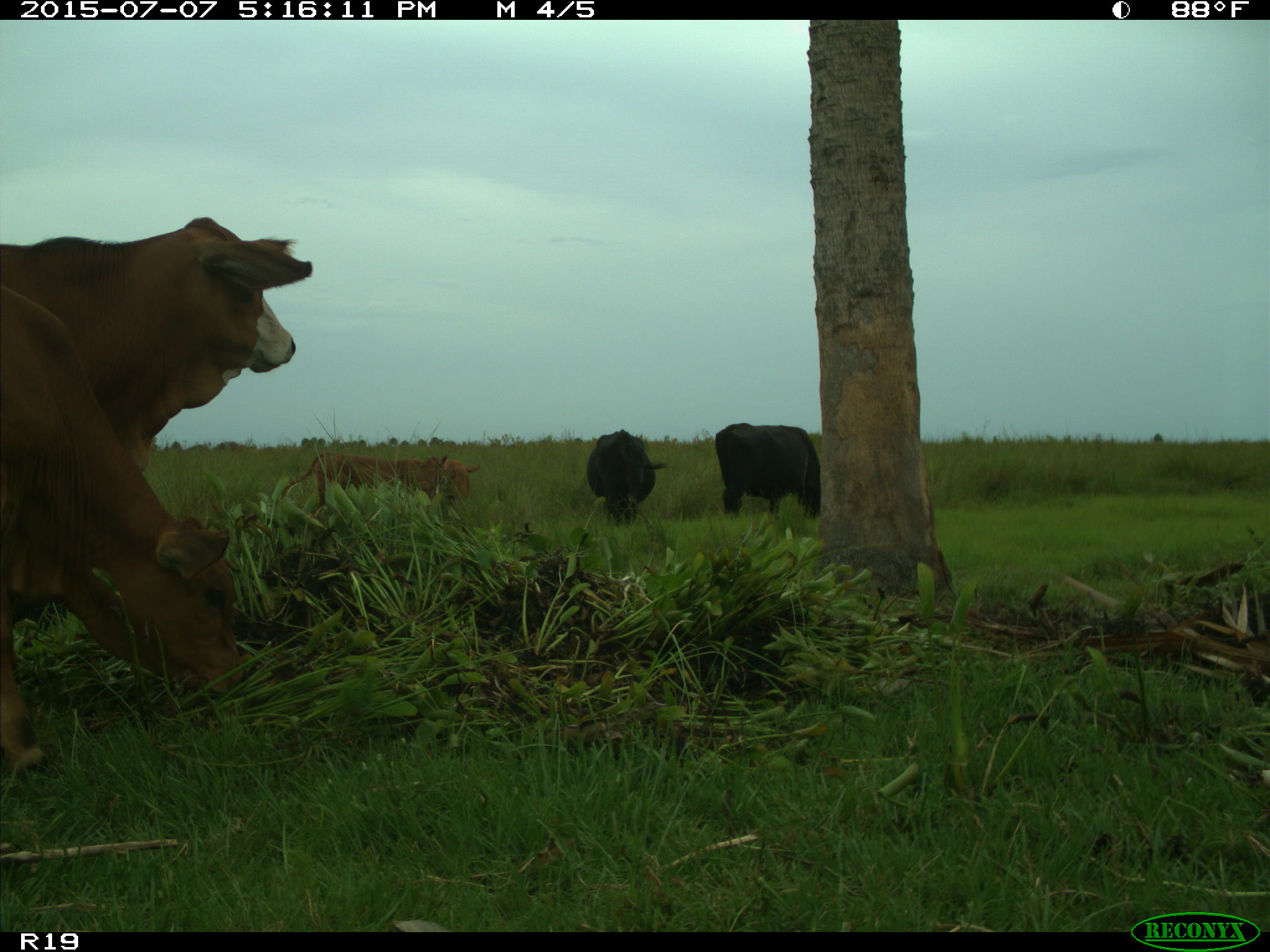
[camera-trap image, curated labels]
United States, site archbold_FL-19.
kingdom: Animalia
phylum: Chordata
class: Mammalia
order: Artiodactyla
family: Bovidae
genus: Bos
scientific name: Bos taurus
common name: domestic cow